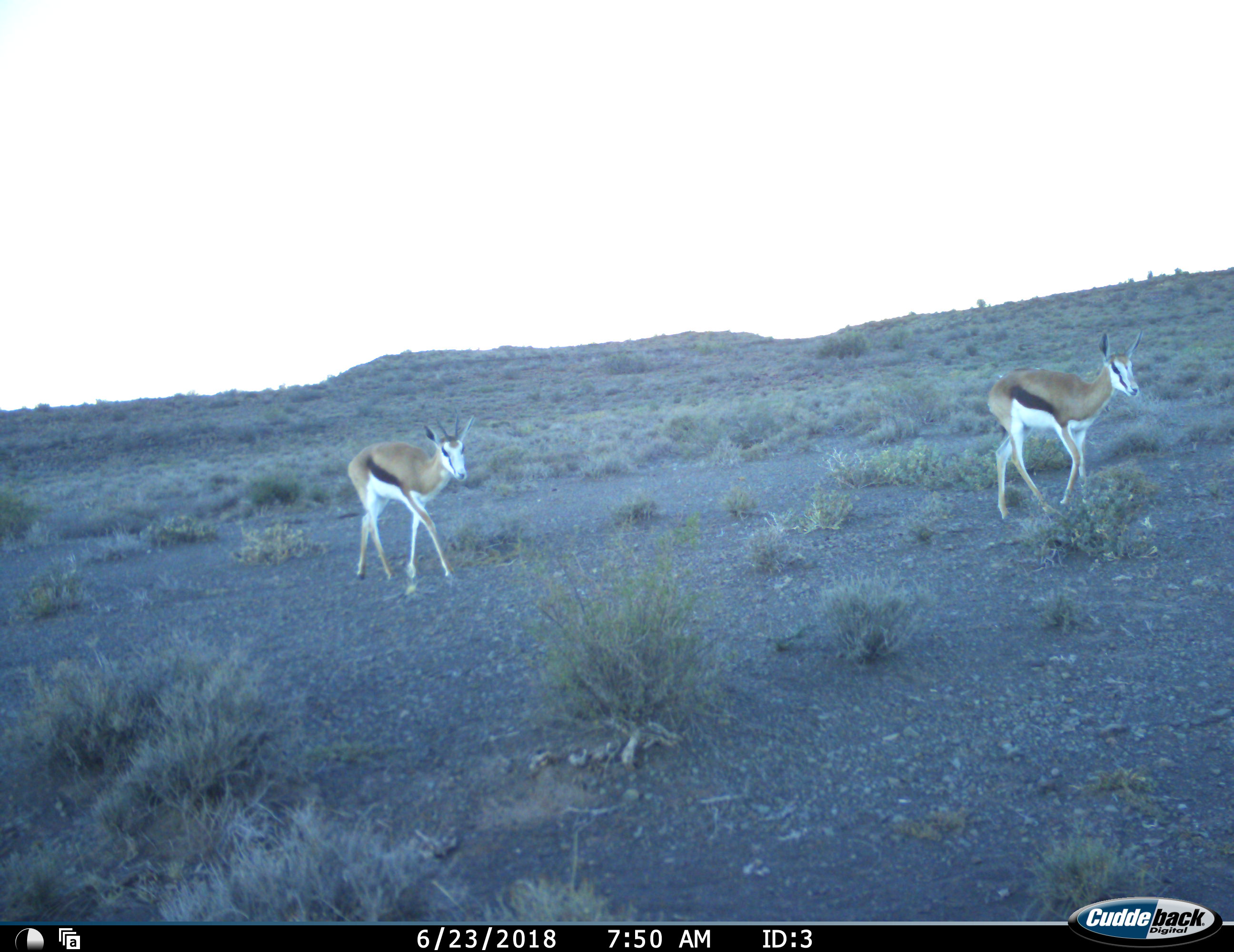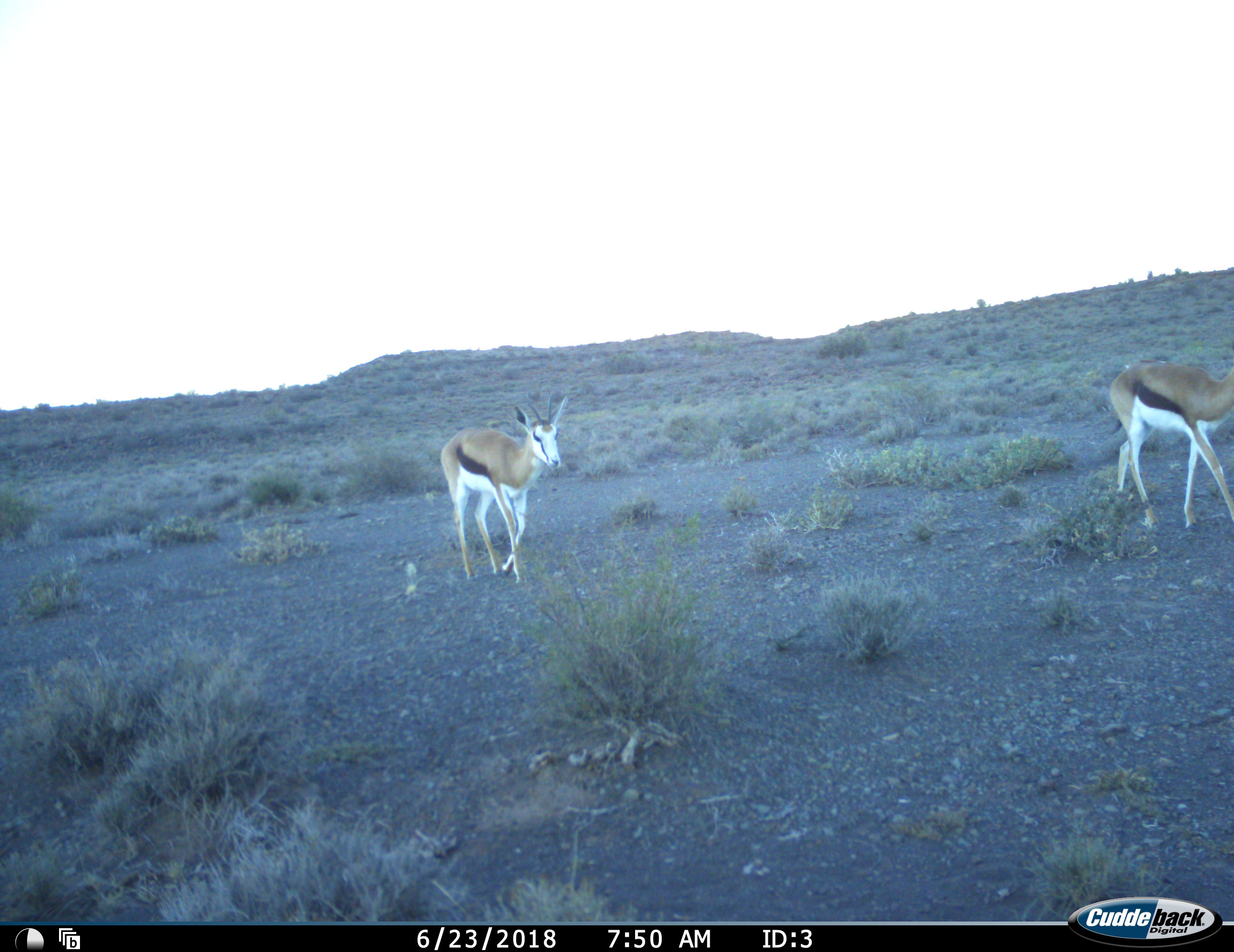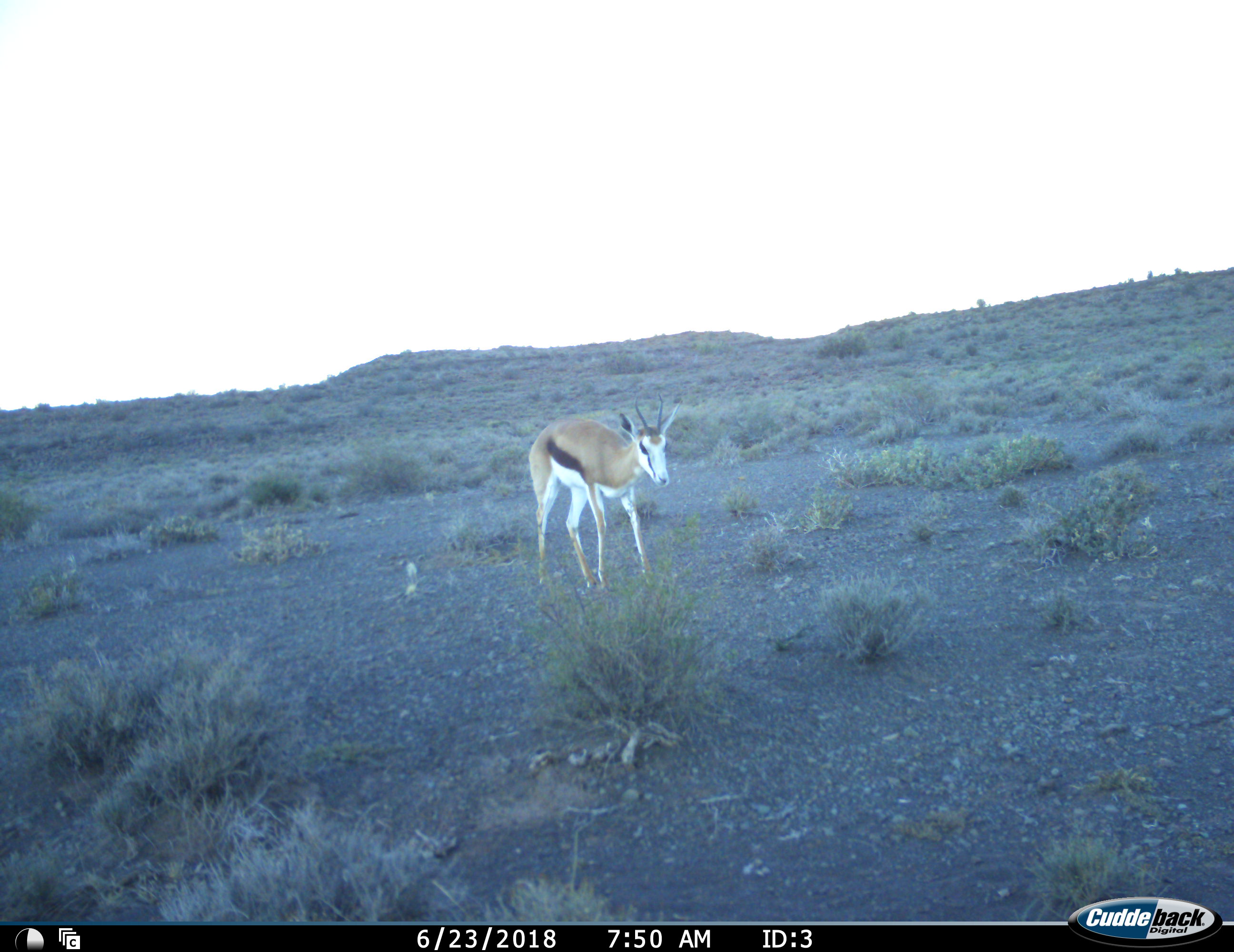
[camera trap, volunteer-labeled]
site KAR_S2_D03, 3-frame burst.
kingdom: Animalia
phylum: Chordata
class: Mammalia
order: Artiodactyla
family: Bovidae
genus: Antidorcas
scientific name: Antidorcas marsupialis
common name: springbok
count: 2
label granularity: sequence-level